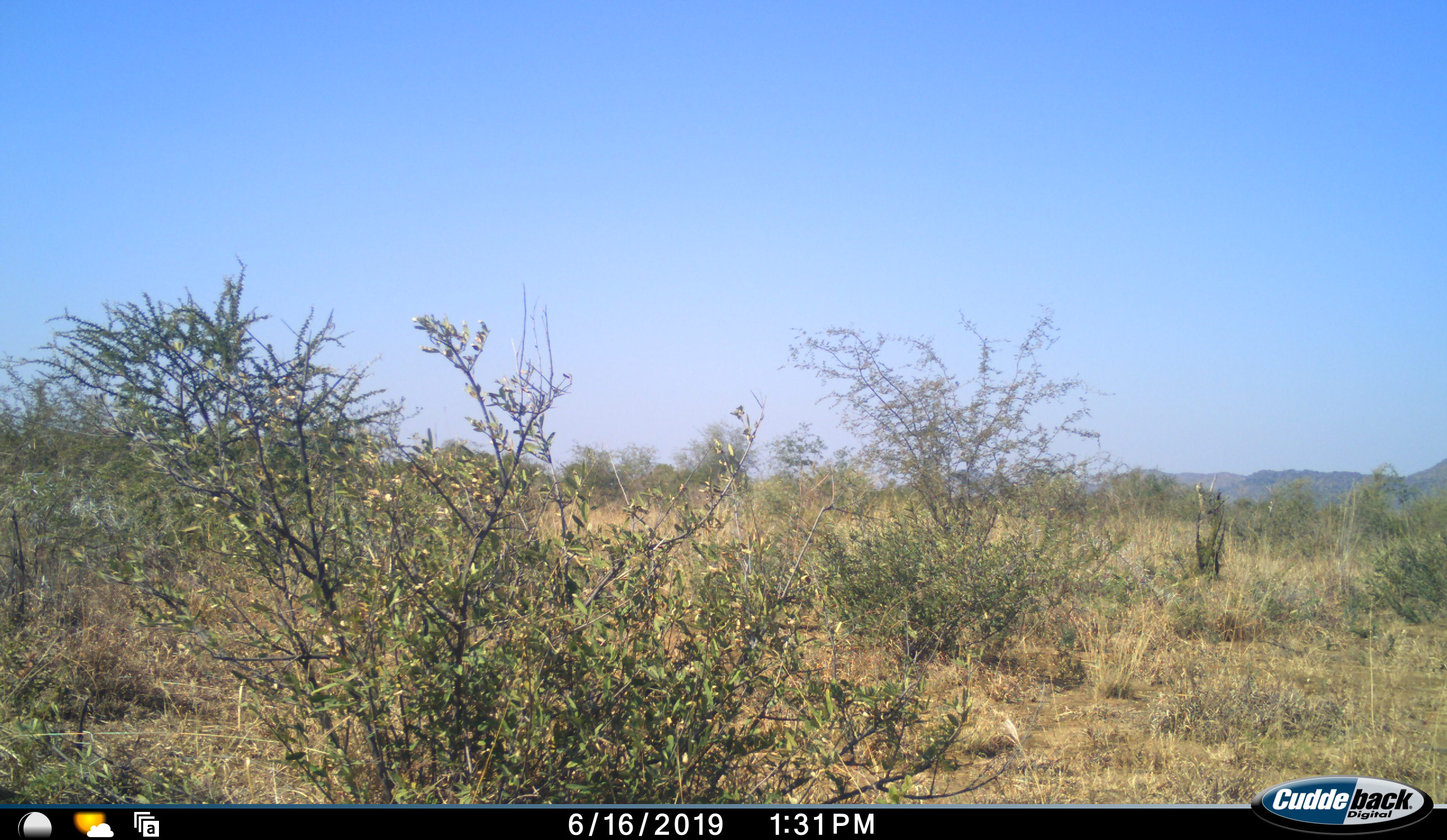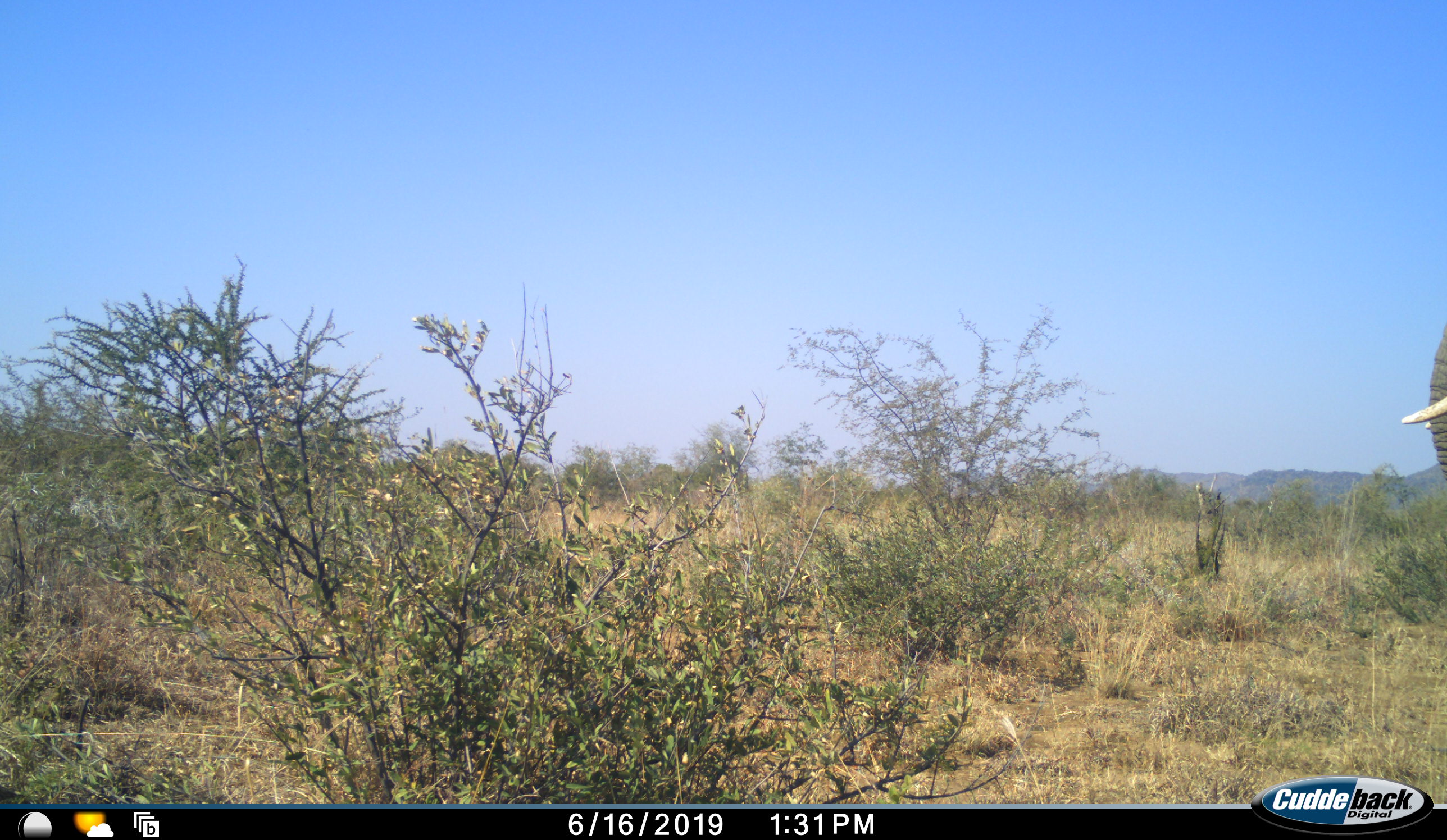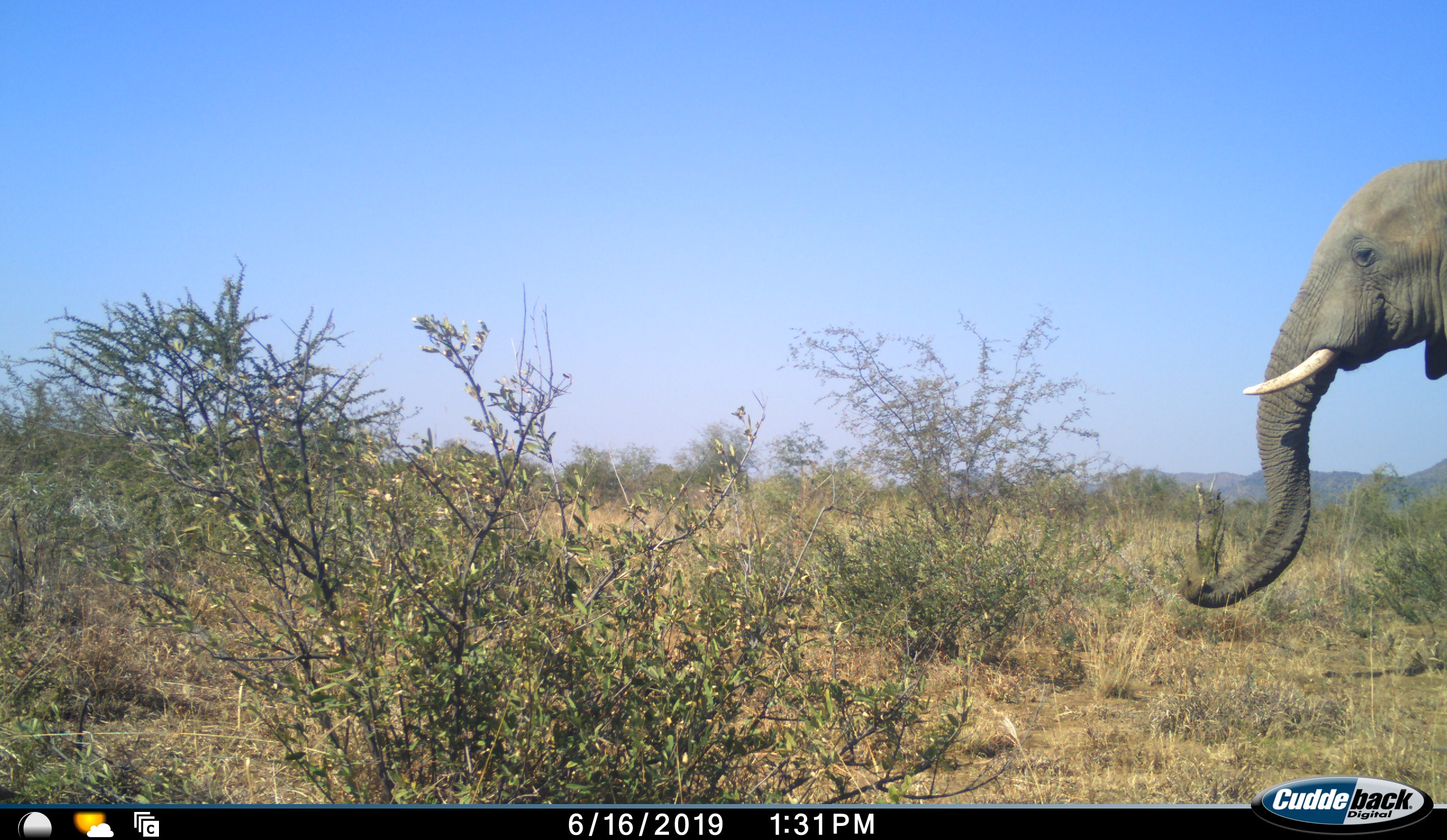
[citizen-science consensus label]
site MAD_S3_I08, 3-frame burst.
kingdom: Animalia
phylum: Chordata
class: Mammalia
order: Proboscidea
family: Elephantidae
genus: Loxodonta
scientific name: Loxodonta africana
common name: african bush elephant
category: elephant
Elephant (african bush elephant) (Loxodonta africana), count 1. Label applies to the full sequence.